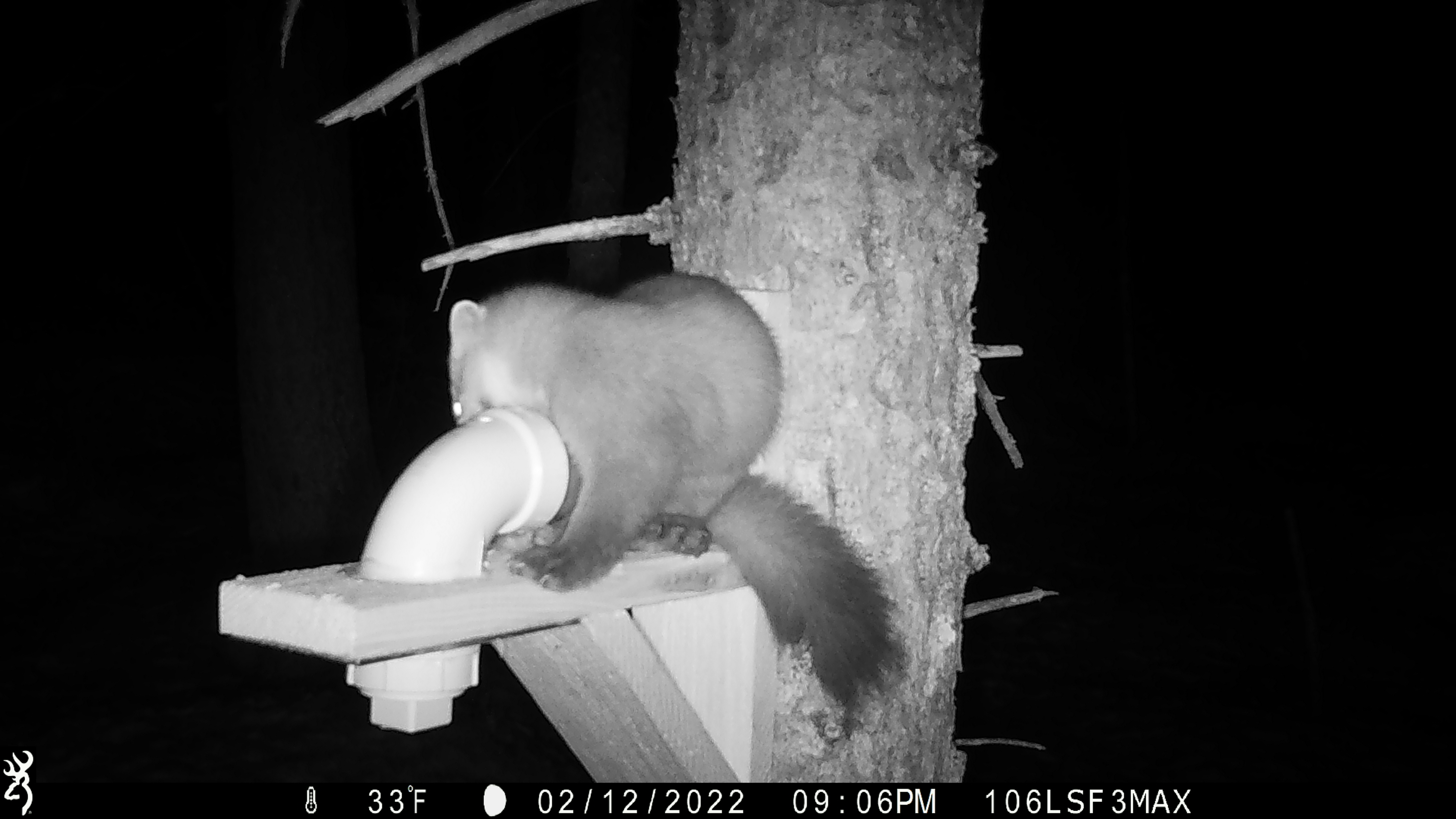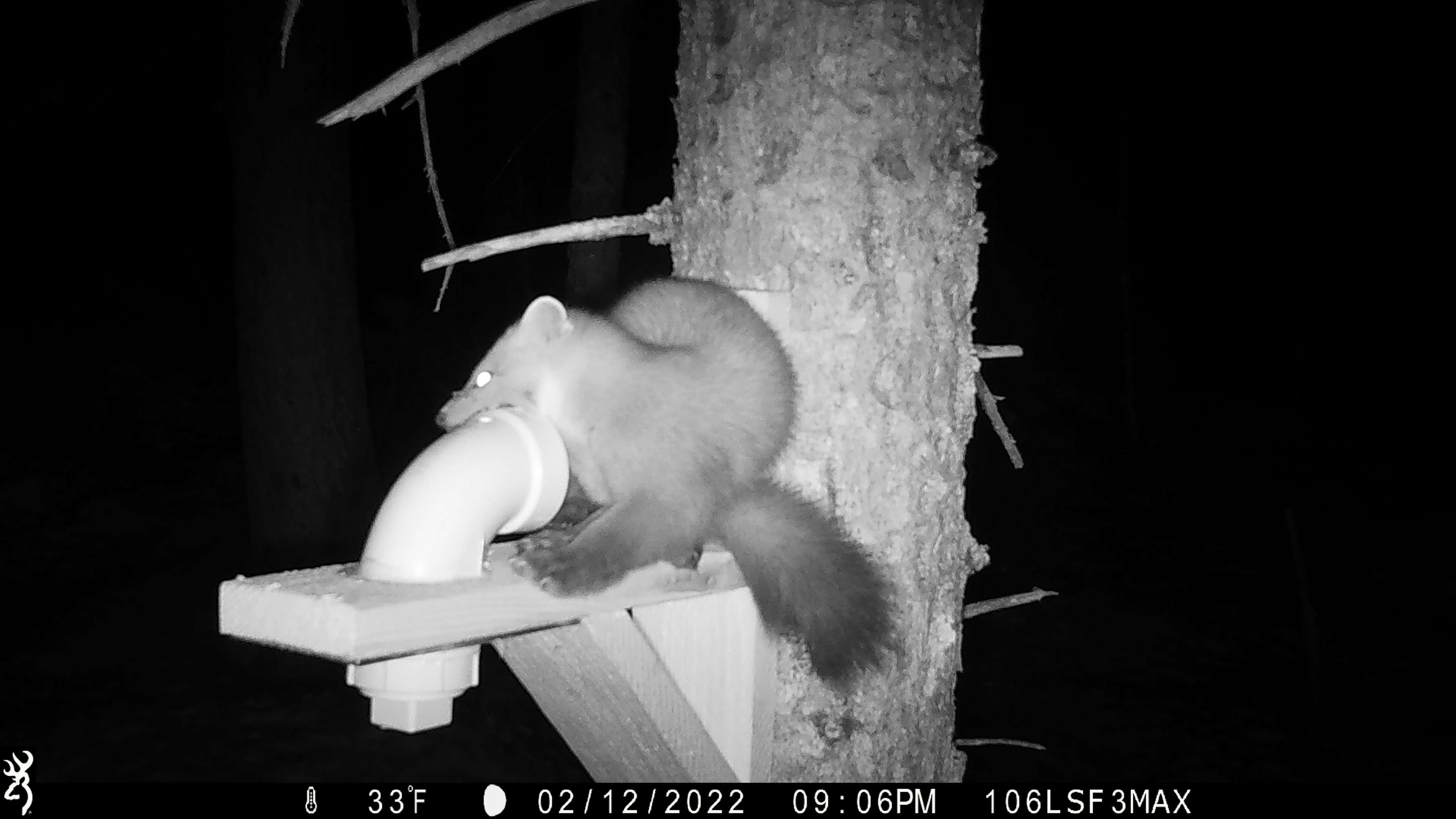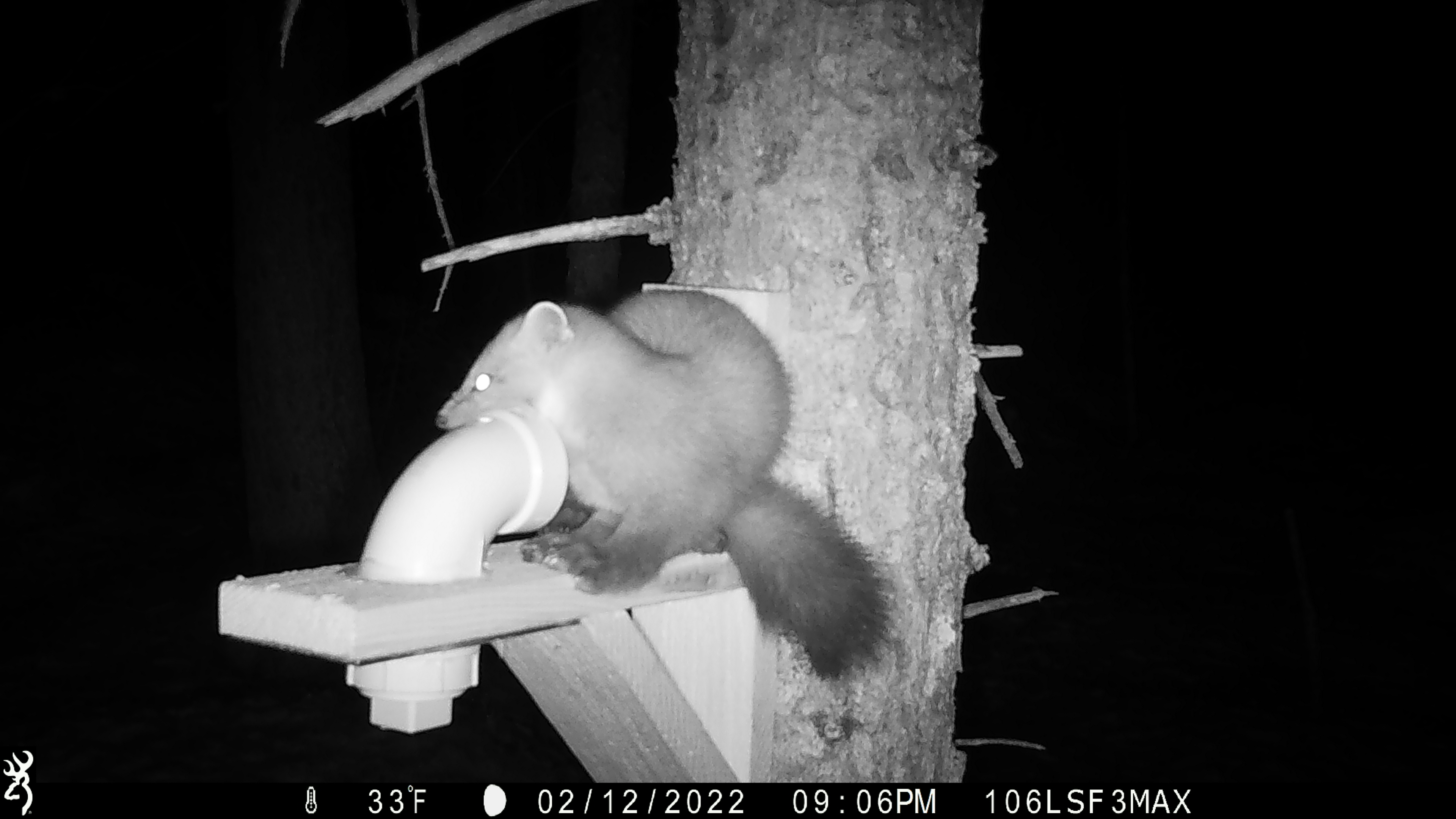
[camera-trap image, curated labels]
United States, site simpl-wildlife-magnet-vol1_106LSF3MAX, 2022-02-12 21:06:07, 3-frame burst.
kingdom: Animalia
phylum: Chordata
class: Mammalia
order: Carnivora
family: Mustelidae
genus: Martes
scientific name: Martes americana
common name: american marten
American marten (Martes americana).